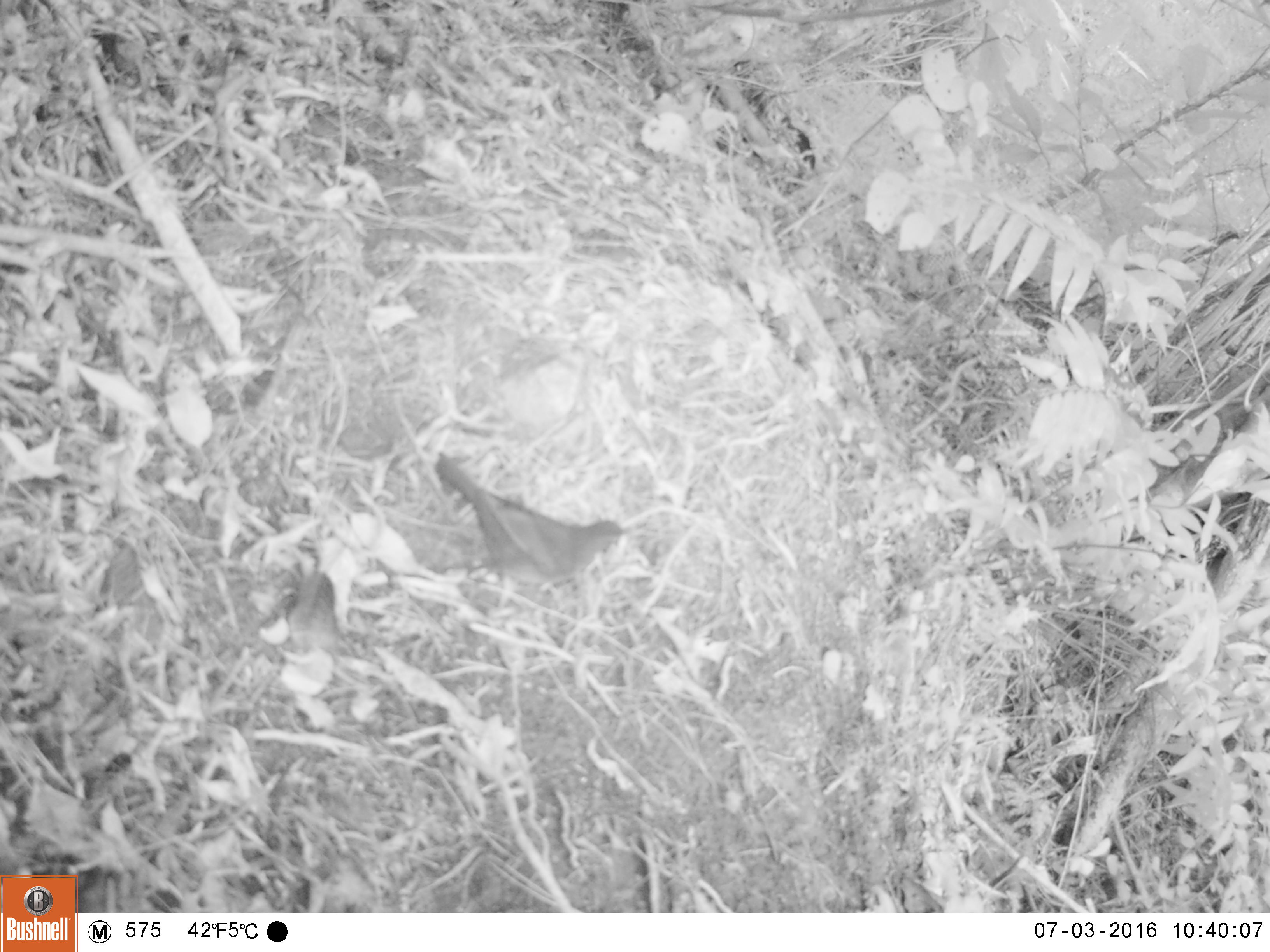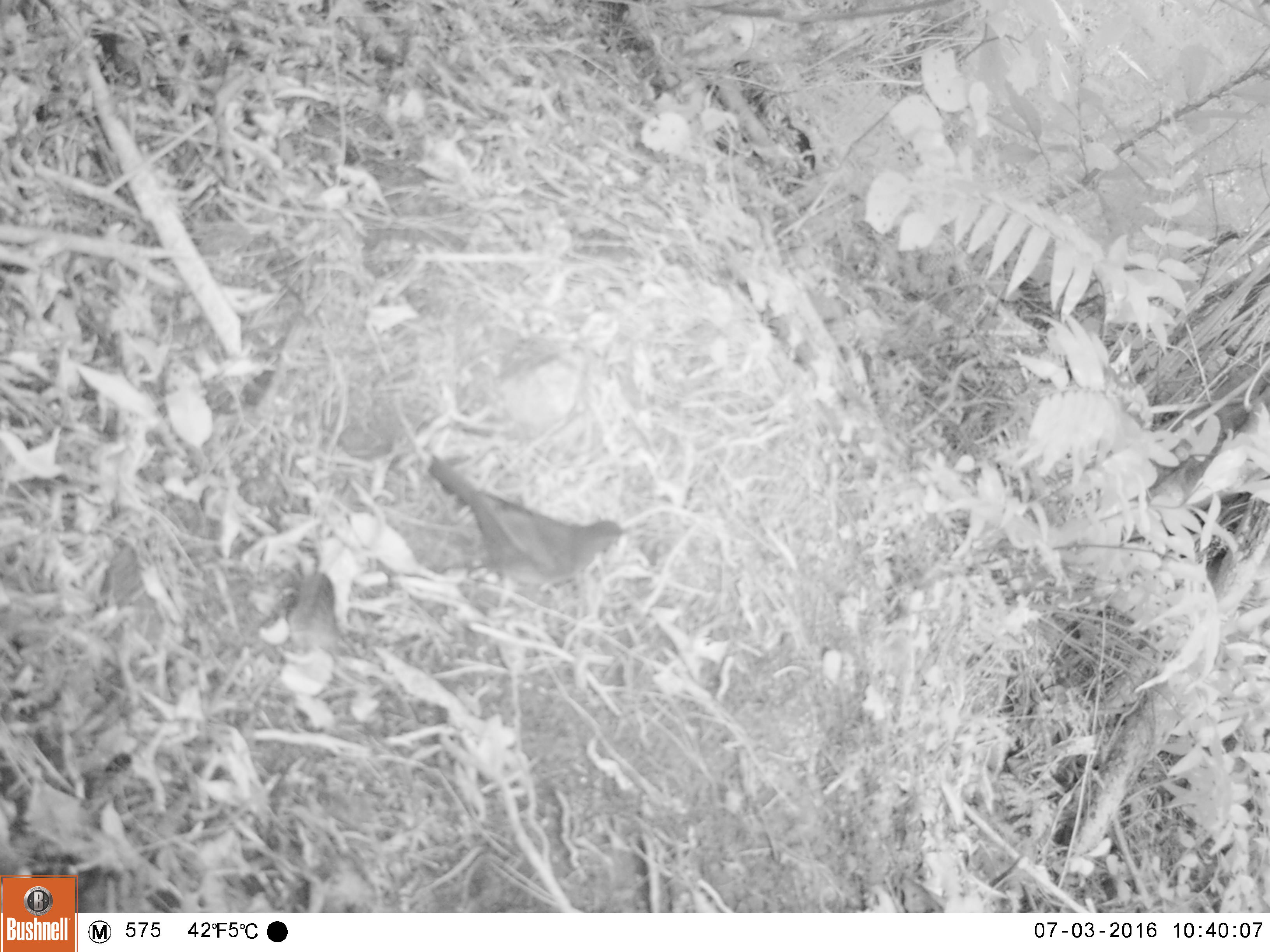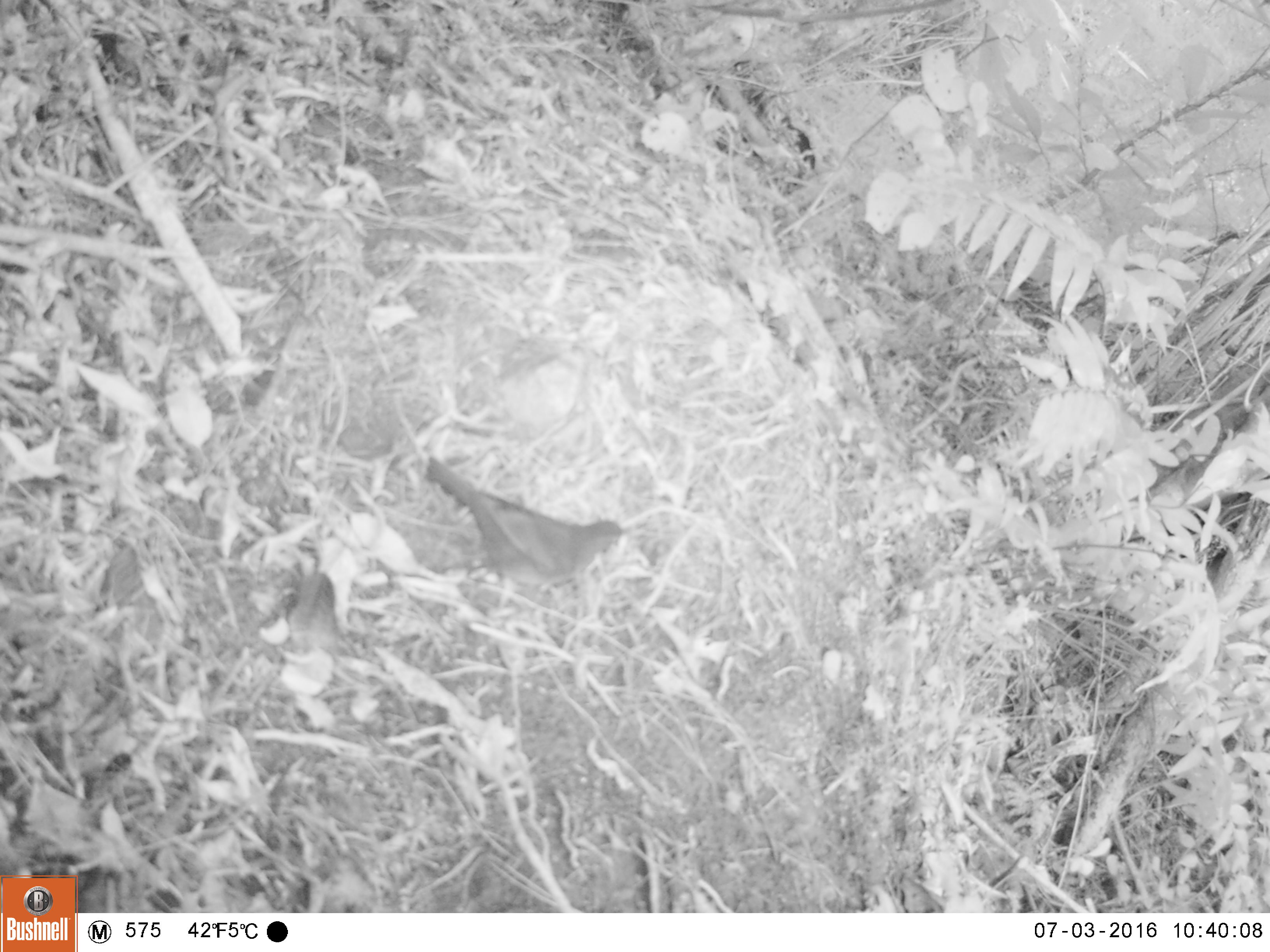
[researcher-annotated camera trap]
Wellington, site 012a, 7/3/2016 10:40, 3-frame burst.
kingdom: Animalia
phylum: Chordata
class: Aves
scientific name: Aves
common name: bird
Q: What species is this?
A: Bird (Aves).